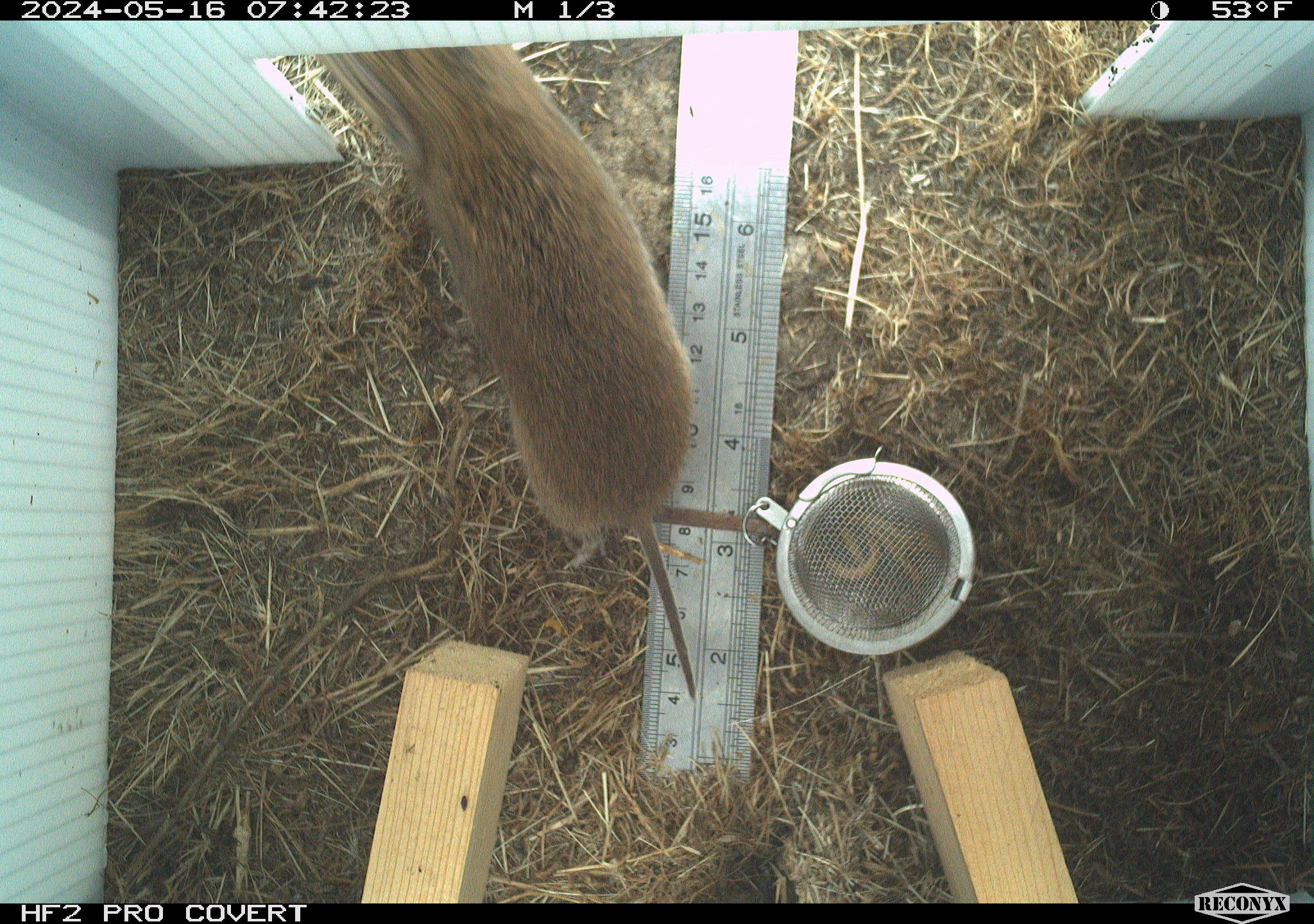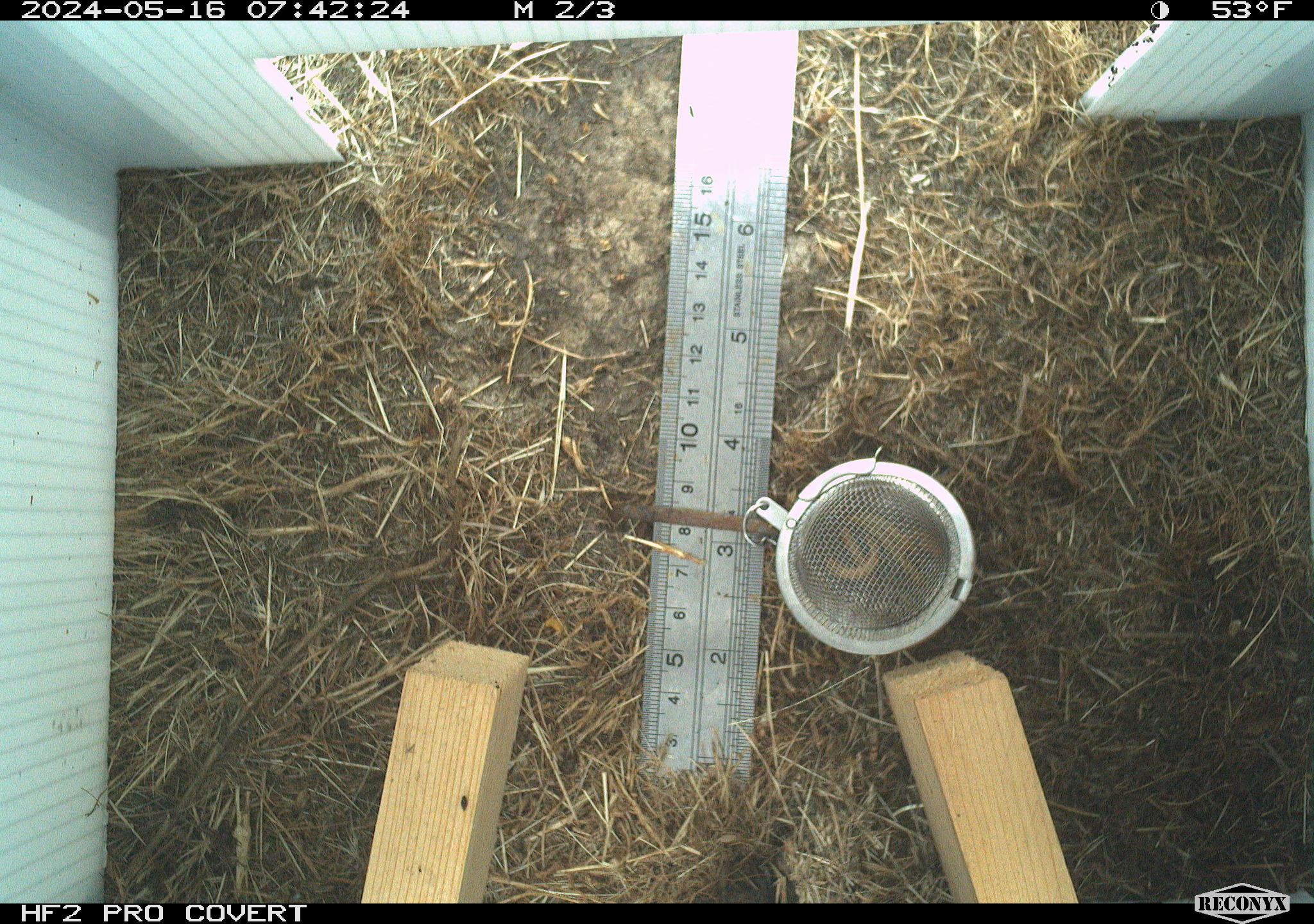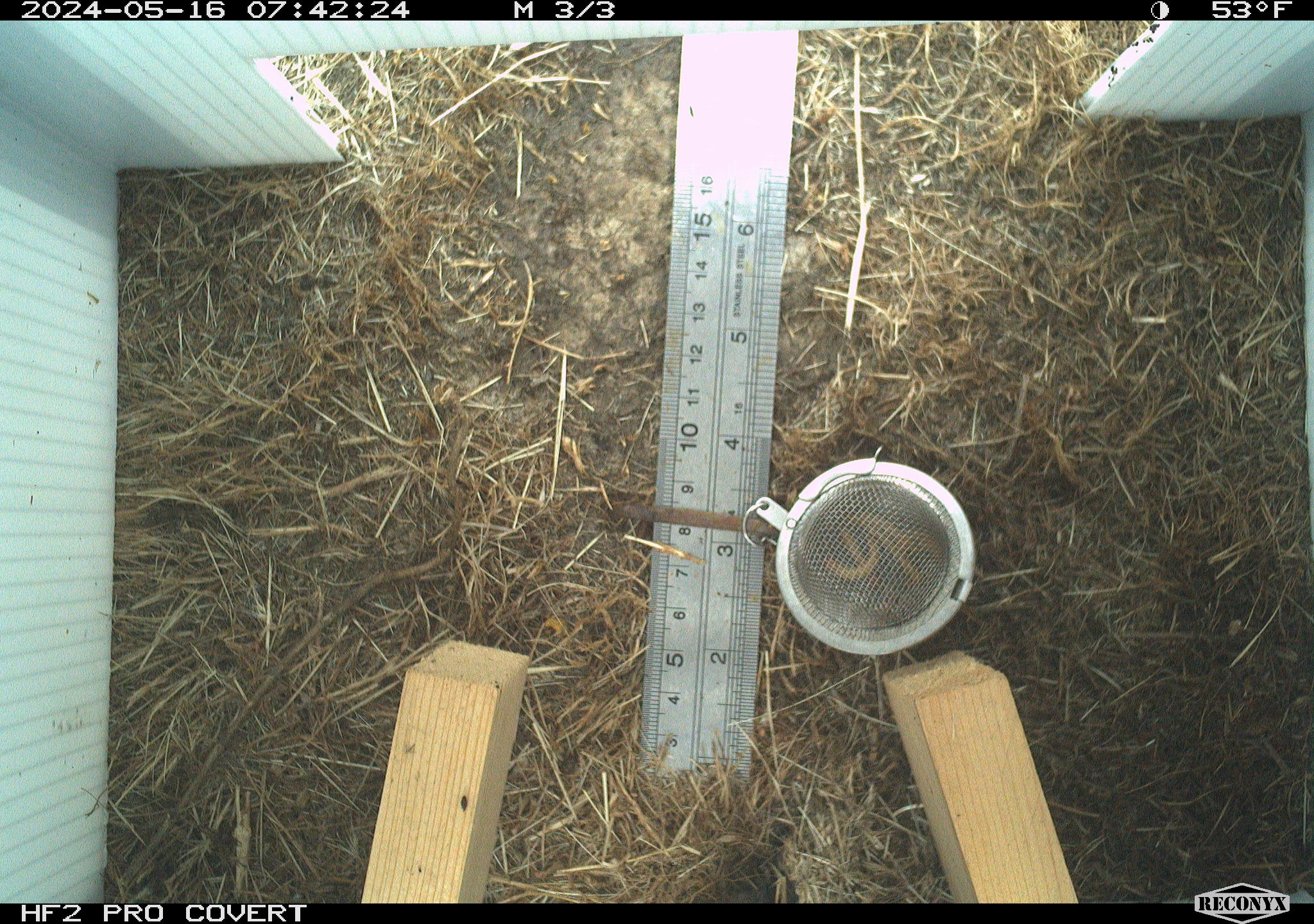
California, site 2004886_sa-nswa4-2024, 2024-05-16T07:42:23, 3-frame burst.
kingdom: Animalia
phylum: Chordata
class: Mammalia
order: Rodentia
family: Cricetidae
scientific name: Arvicolinae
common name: voles, lemmings, and muskrats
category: arvicolinae subfamily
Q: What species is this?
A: Arvicolinae subfamily (voles, lemmings, and muskrats) (Arvicolinae).